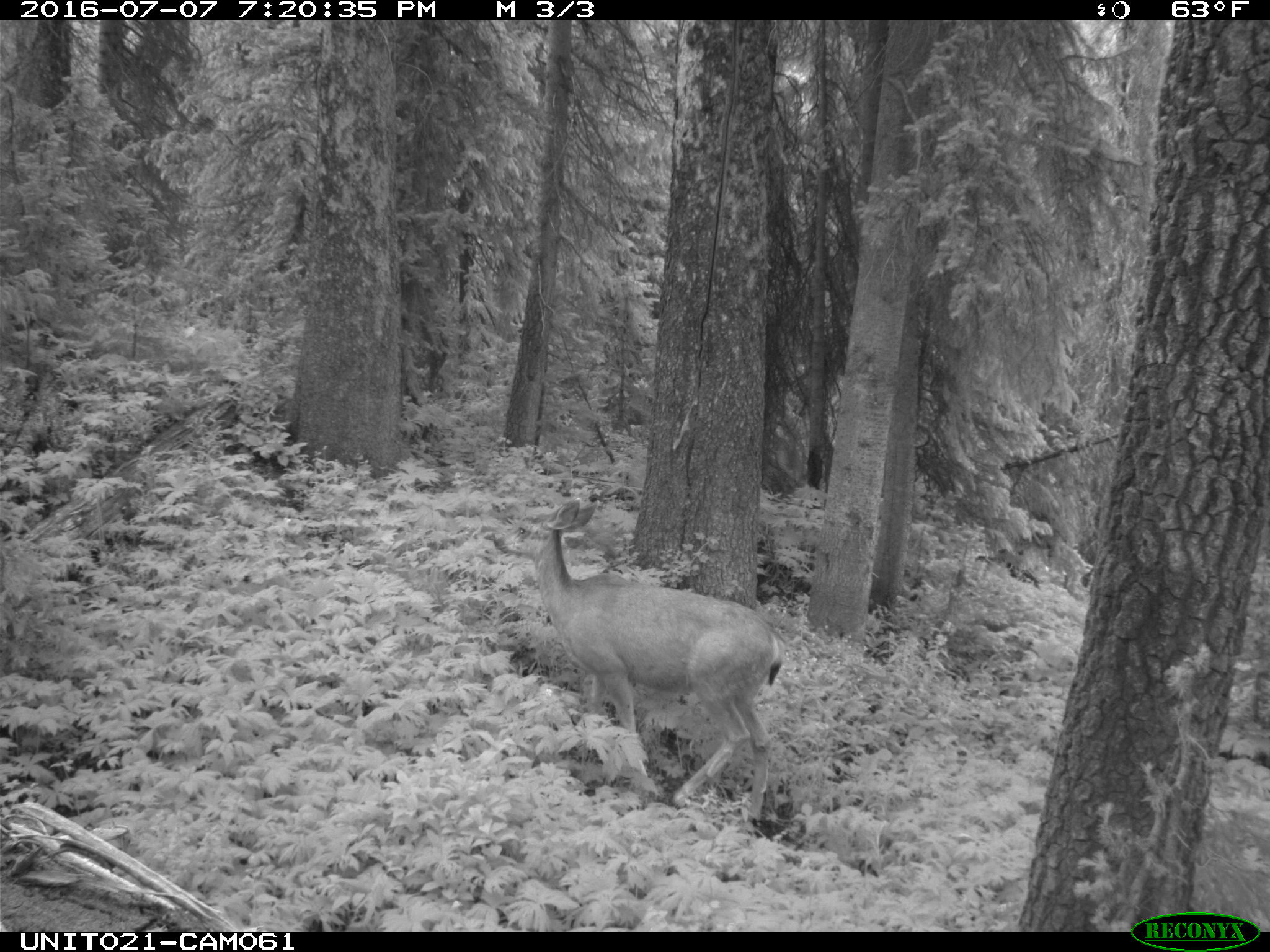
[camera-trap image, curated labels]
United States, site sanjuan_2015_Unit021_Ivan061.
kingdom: Animalia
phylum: Chordata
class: Mammalia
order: Artiodactyla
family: Cervidae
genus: Odocoileus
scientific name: Odocoileus hemionus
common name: mule deer